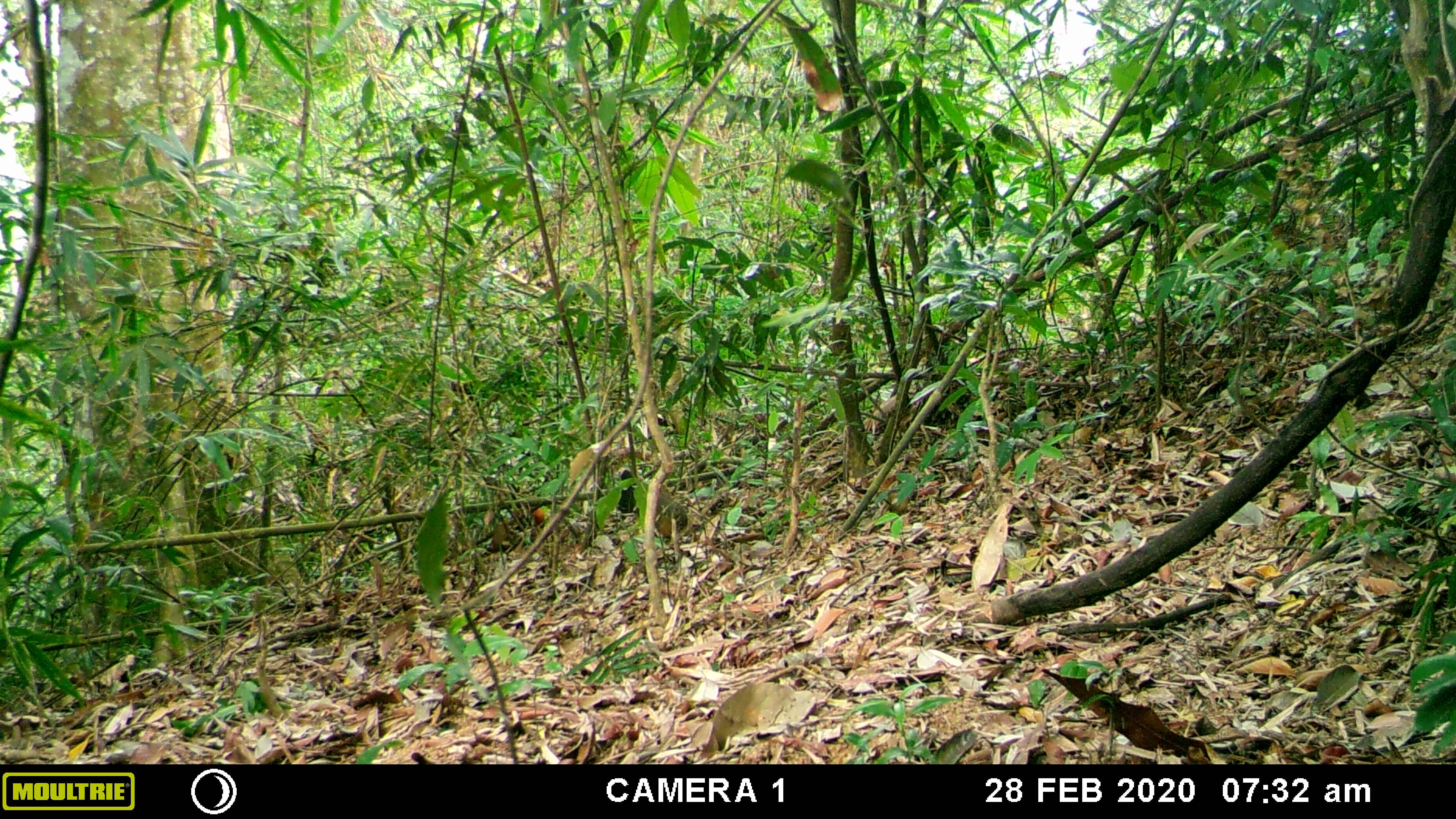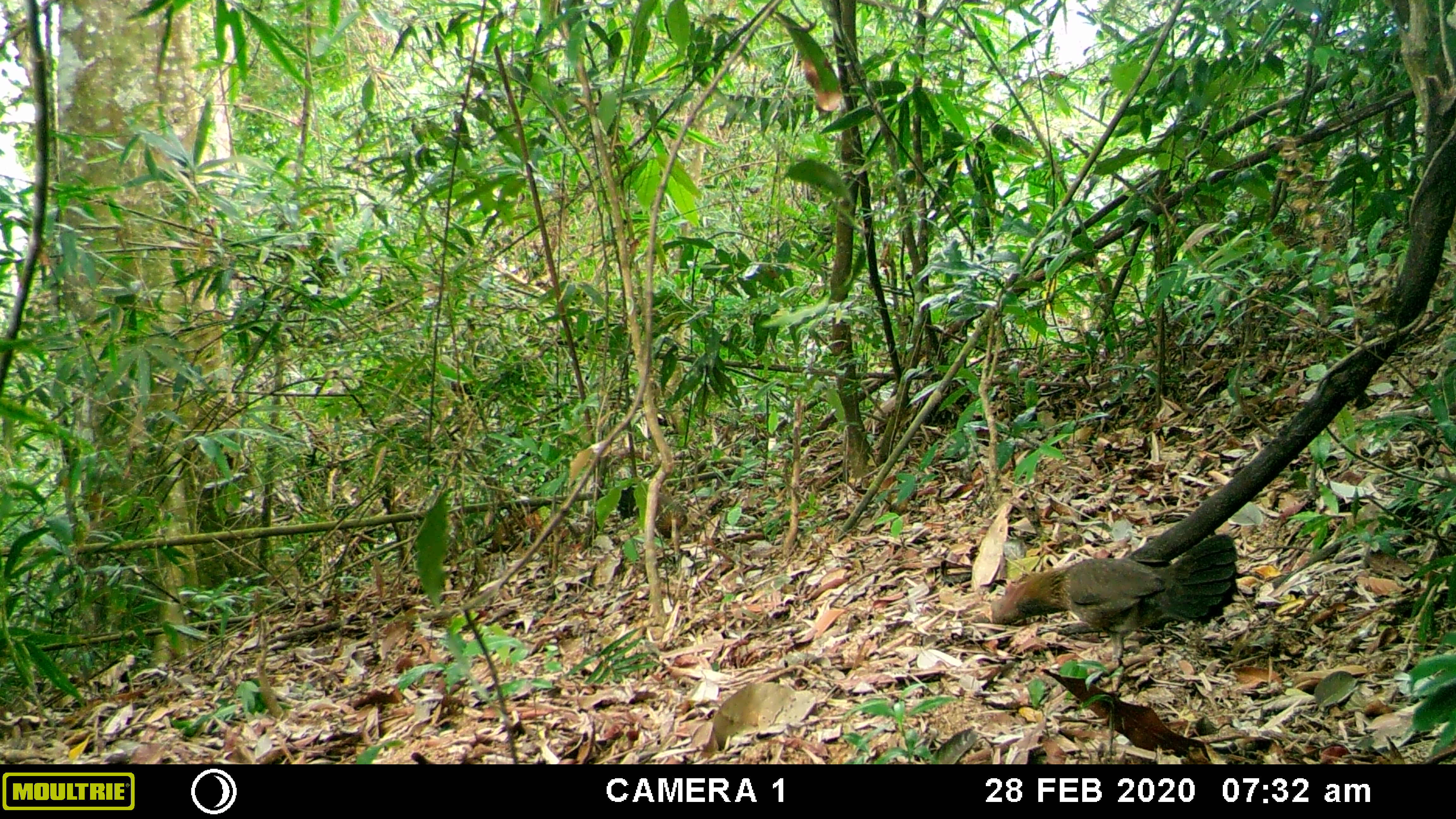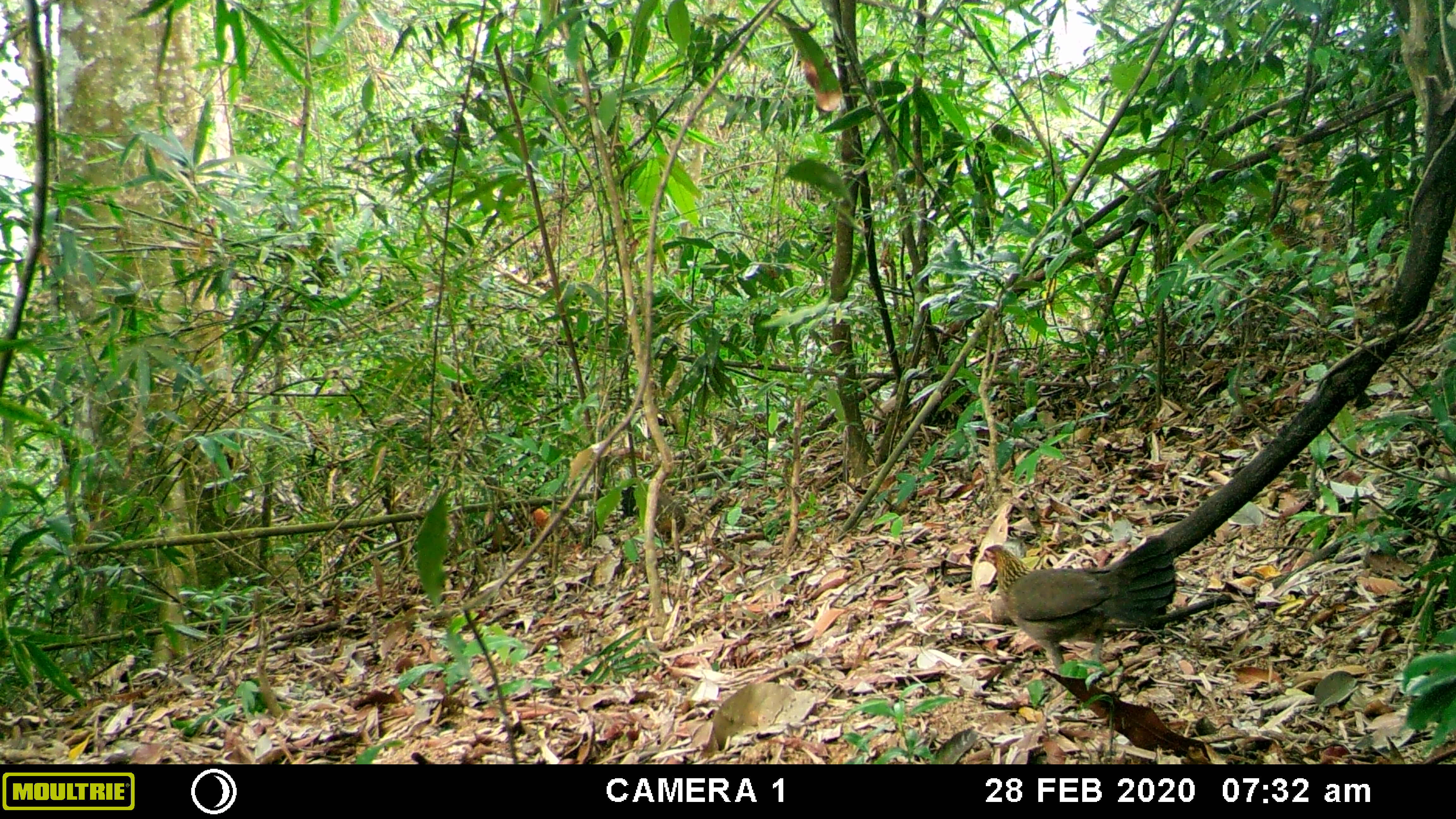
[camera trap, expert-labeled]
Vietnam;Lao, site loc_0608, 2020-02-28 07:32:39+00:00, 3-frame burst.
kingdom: Animalia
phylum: Chordata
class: Aves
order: Galliformes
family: Phasianidae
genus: Gallus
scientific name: Gallus gallus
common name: red junglefowl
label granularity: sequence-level